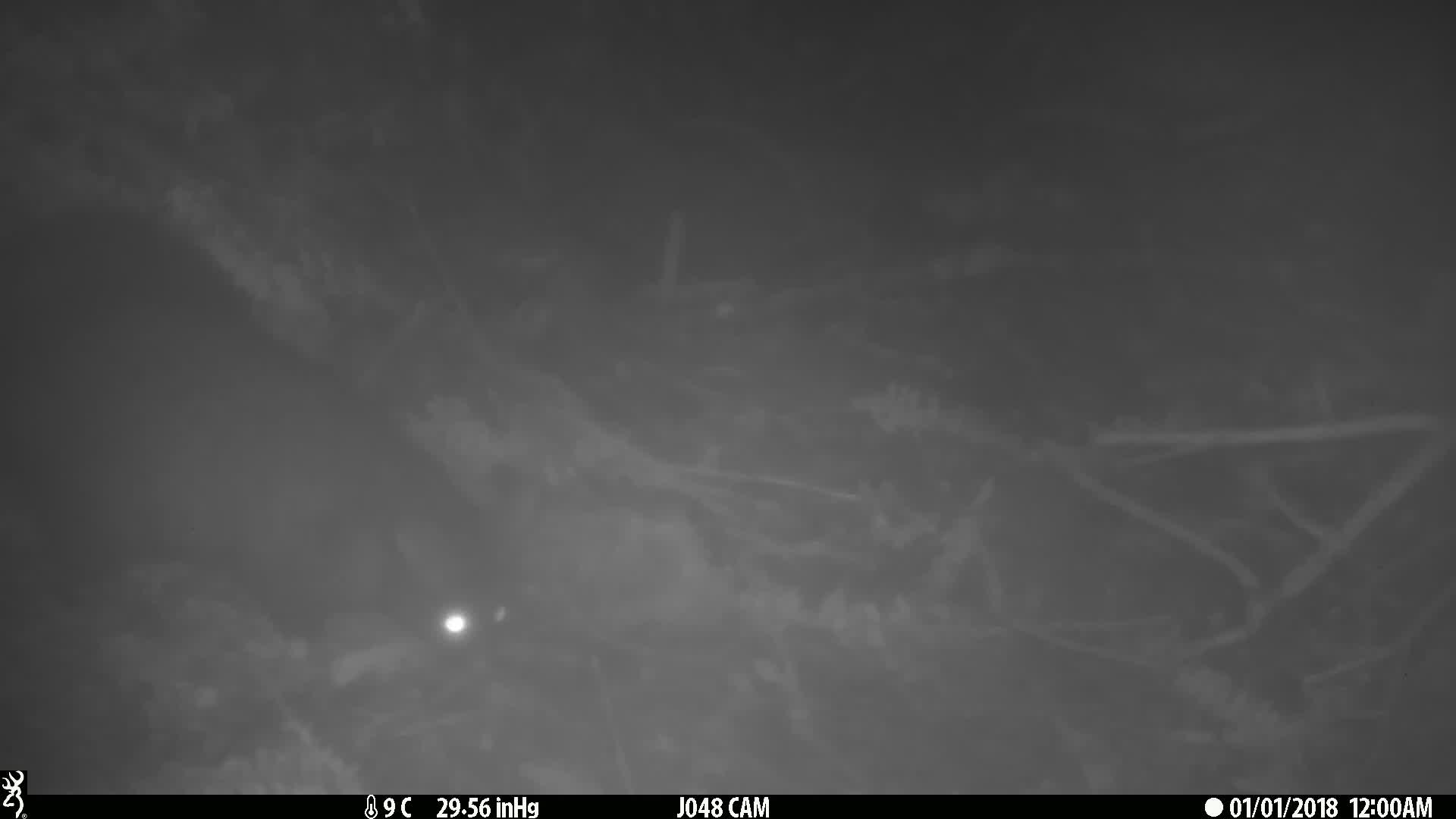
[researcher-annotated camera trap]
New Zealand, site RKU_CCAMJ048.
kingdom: Animalia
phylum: Chordata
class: Mammalia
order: Diprotodontia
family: Phalangeridae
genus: Trichosurus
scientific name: Trichosurus vulpecula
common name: common brushtail possum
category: possum